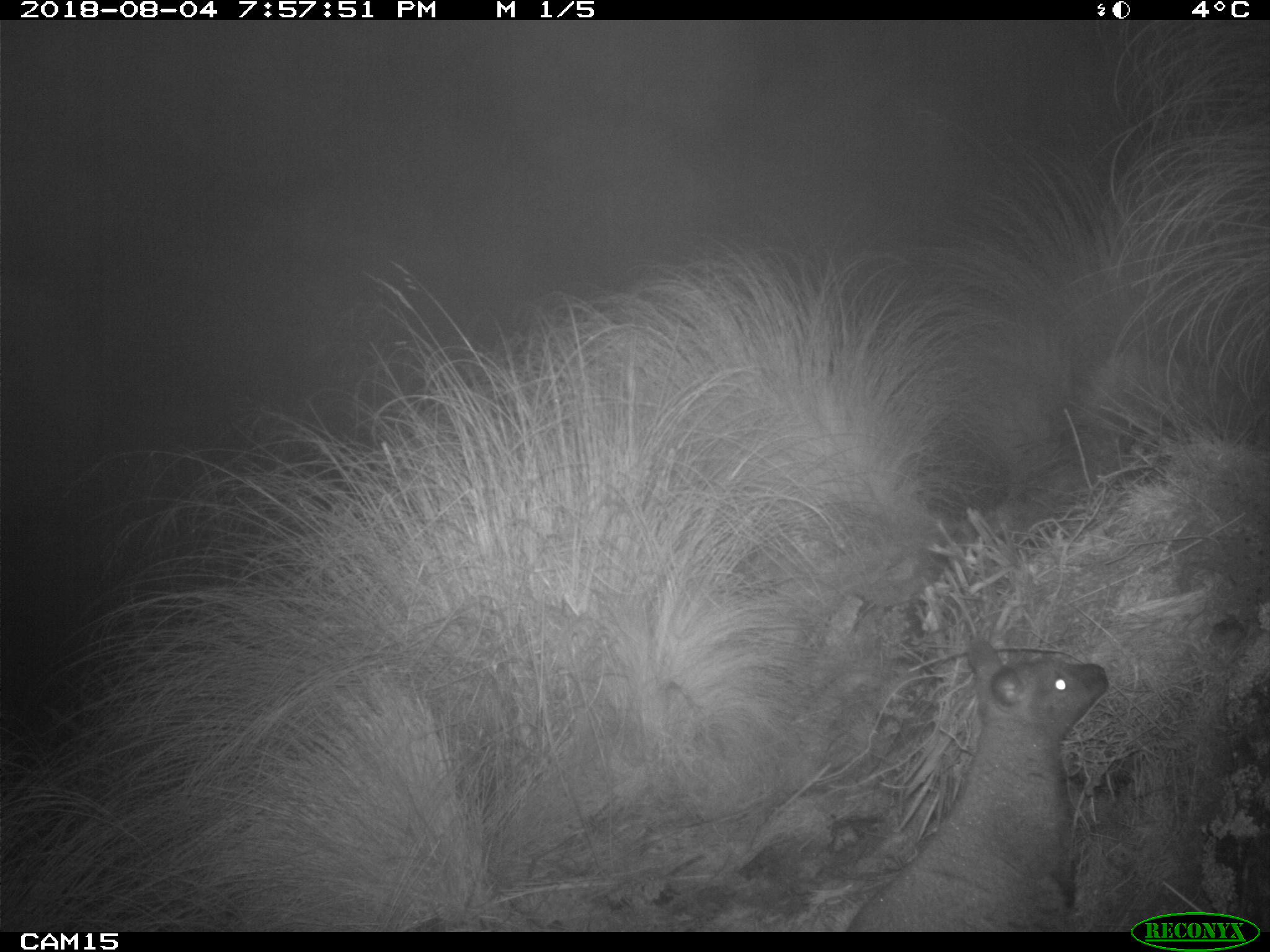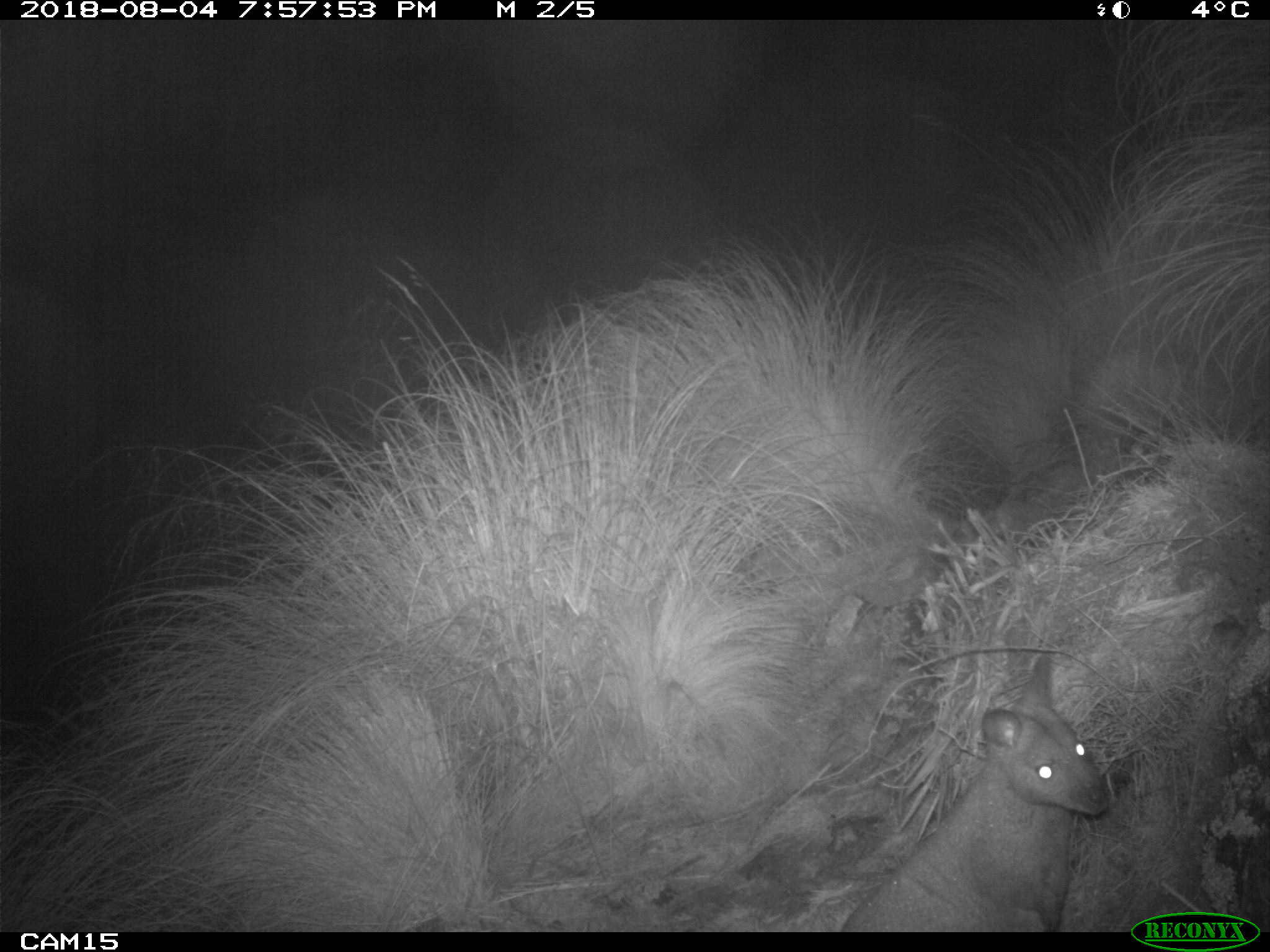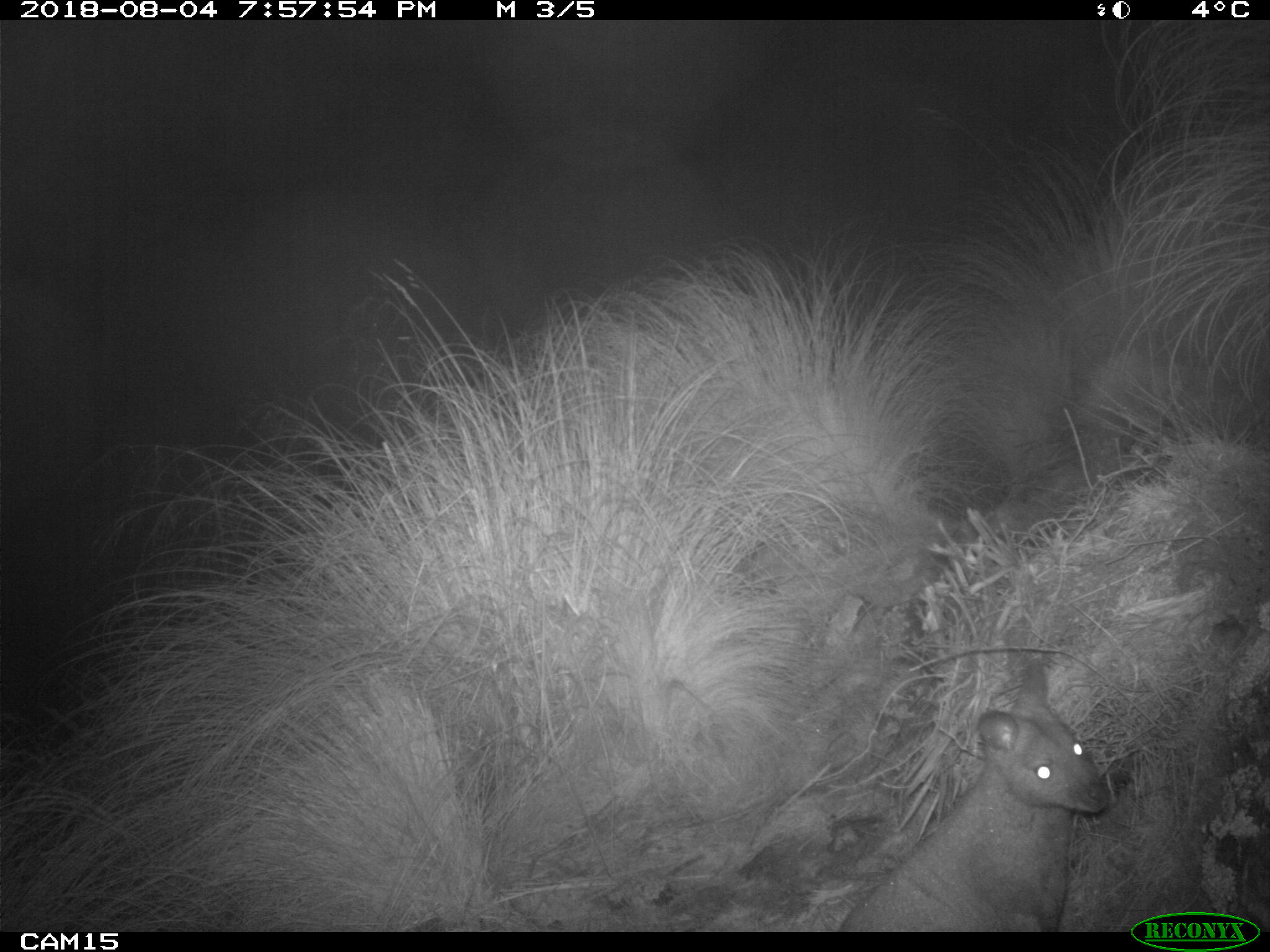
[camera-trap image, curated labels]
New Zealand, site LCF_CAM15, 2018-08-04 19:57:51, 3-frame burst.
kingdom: Animalia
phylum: Chordata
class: Mammalia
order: Diprotodontia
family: Macropodidae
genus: Notamacropus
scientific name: Notamacropus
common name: wallaby